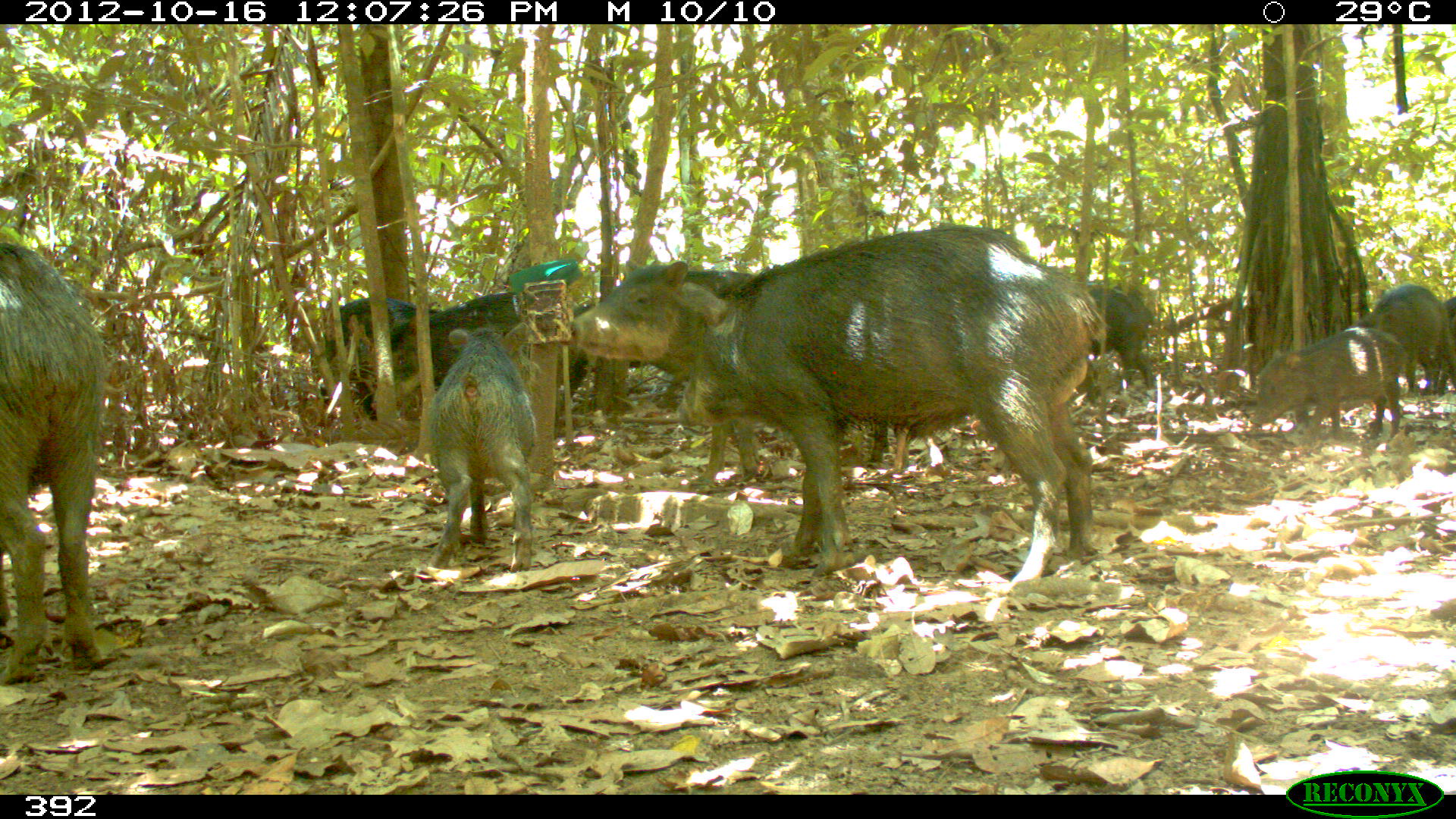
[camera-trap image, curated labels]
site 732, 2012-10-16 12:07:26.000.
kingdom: Animalia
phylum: Chordata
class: Mammalia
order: Artiodactyla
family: Tayassuidae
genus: Tayassu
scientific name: Tayassu pecari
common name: white-lipped peccary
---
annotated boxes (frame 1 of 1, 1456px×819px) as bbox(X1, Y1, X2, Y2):
tayassu pecari: bbox(677, 220, 1113, 585); bbox(561, 253, 778, 491); bbox(0, 237, 114, 686); bbox(420, 319, 536, 576); bbox(398, 286, 593, 424); bbox(1246, 325, 1408, 447); bbox(313, 294, 449, 421); bbox(1344, 282, 1455, 400); bbox(1056, 274, 1162, 395); bbox(1420, 294, 1452, 399)